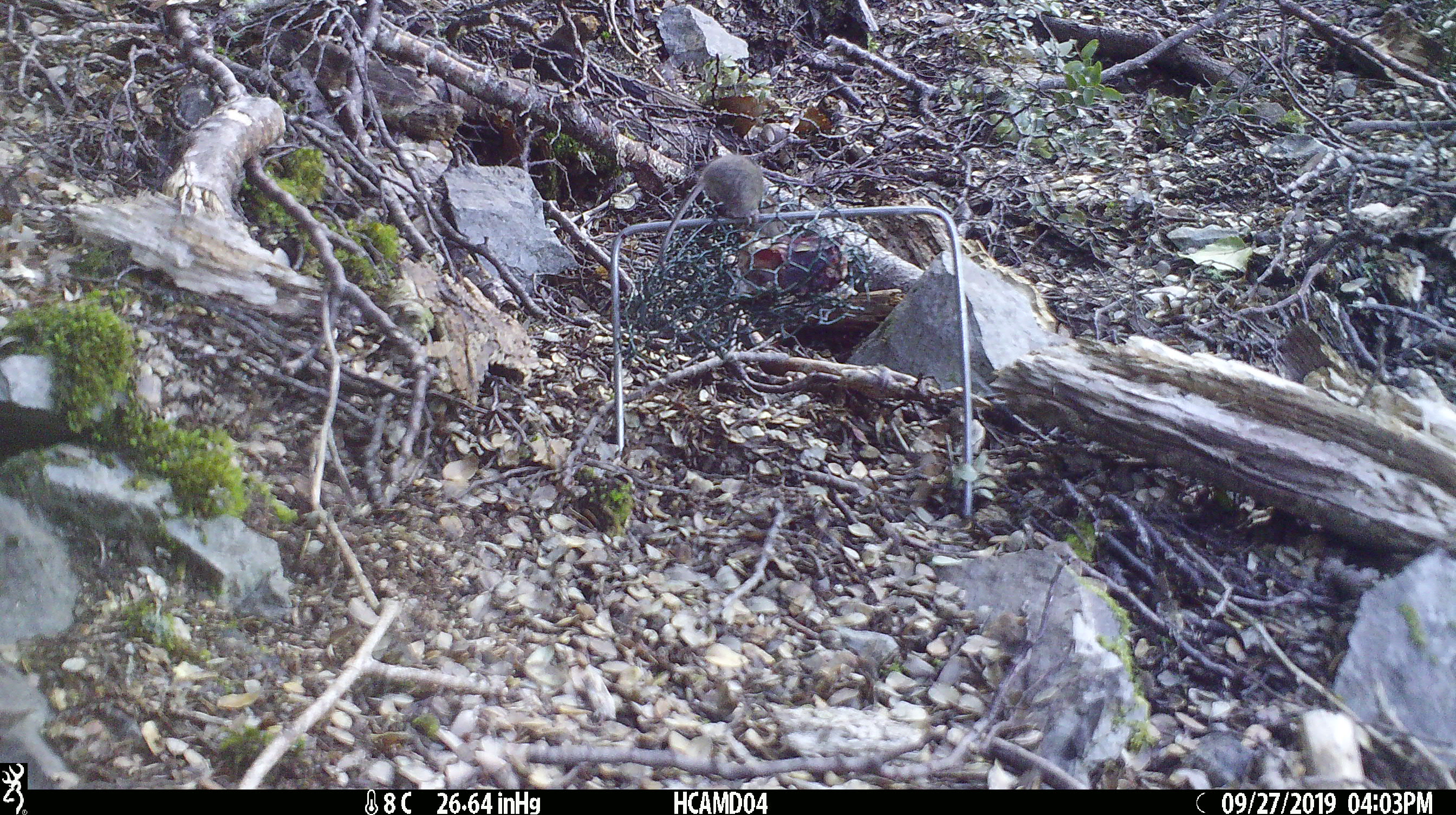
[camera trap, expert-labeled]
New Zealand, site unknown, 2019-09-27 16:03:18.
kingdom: Animalia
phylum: Chordata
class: Mammalia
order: Rodentia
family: Muridae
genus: Mus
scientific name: Mus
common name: mouse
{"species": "mouse (Mus)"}